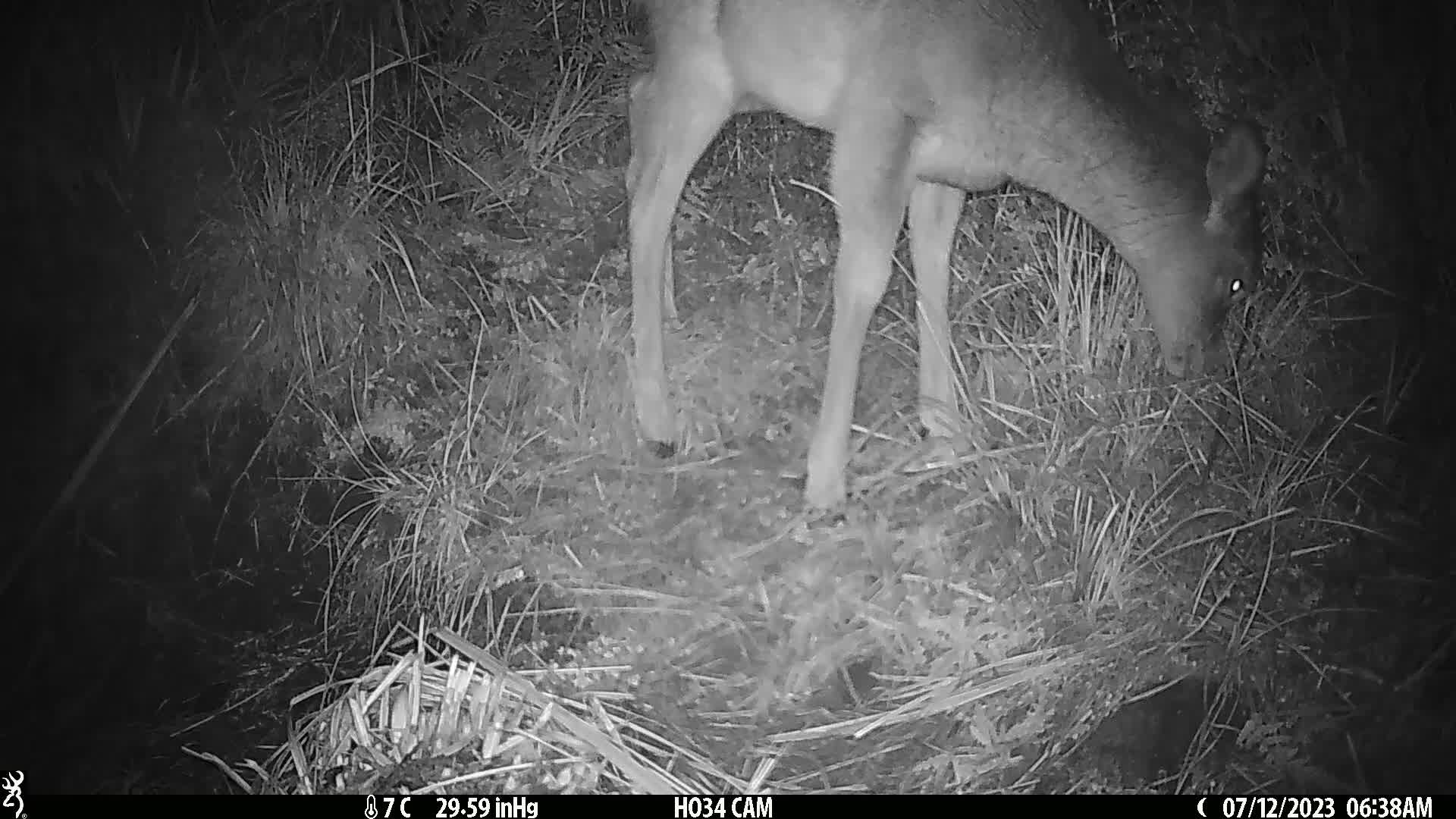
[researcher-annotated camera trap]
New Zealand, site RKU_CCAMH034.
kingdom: Animalia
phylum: Chordata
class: Mammalia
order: Artiodactyla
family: Cervidae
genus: Odocoileus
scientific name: Odocoileus virginianus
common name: white-tailed deer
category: white tailed deer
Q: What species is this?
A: White tailed deer (white-tailed deer) (Odocoileus virginianus).